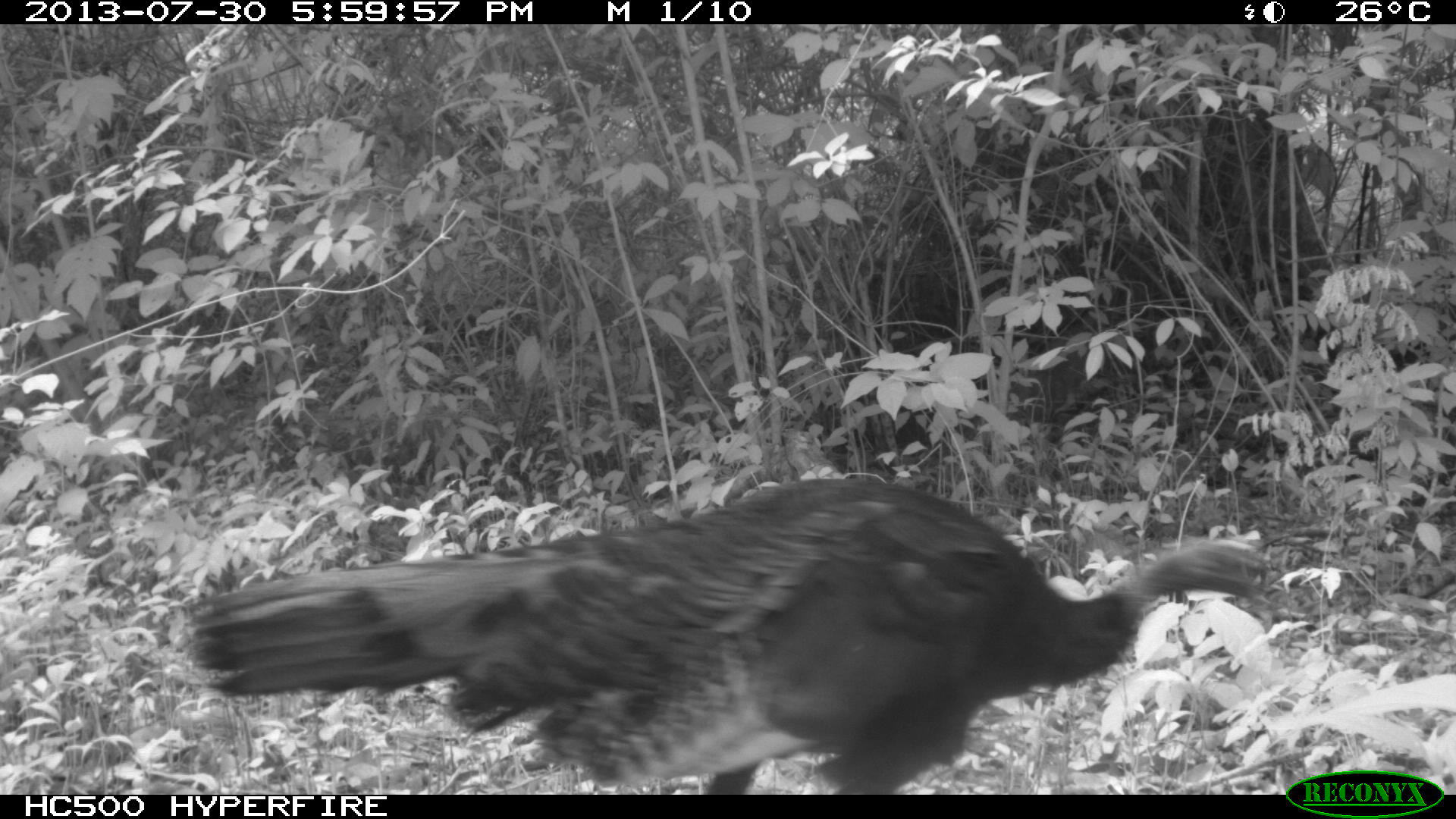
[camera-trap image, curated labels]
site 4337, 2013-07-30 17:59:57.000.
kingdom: Animalia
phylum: Chordata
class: Aves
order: Galliformes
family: Phasianidae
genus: Meleagris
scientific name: Meleagris ocellata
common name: ocellated turkey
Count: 1.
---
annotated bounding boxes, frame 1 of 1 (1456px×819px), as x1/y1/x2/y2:
meleagris ocellata: 183/477/1271/794